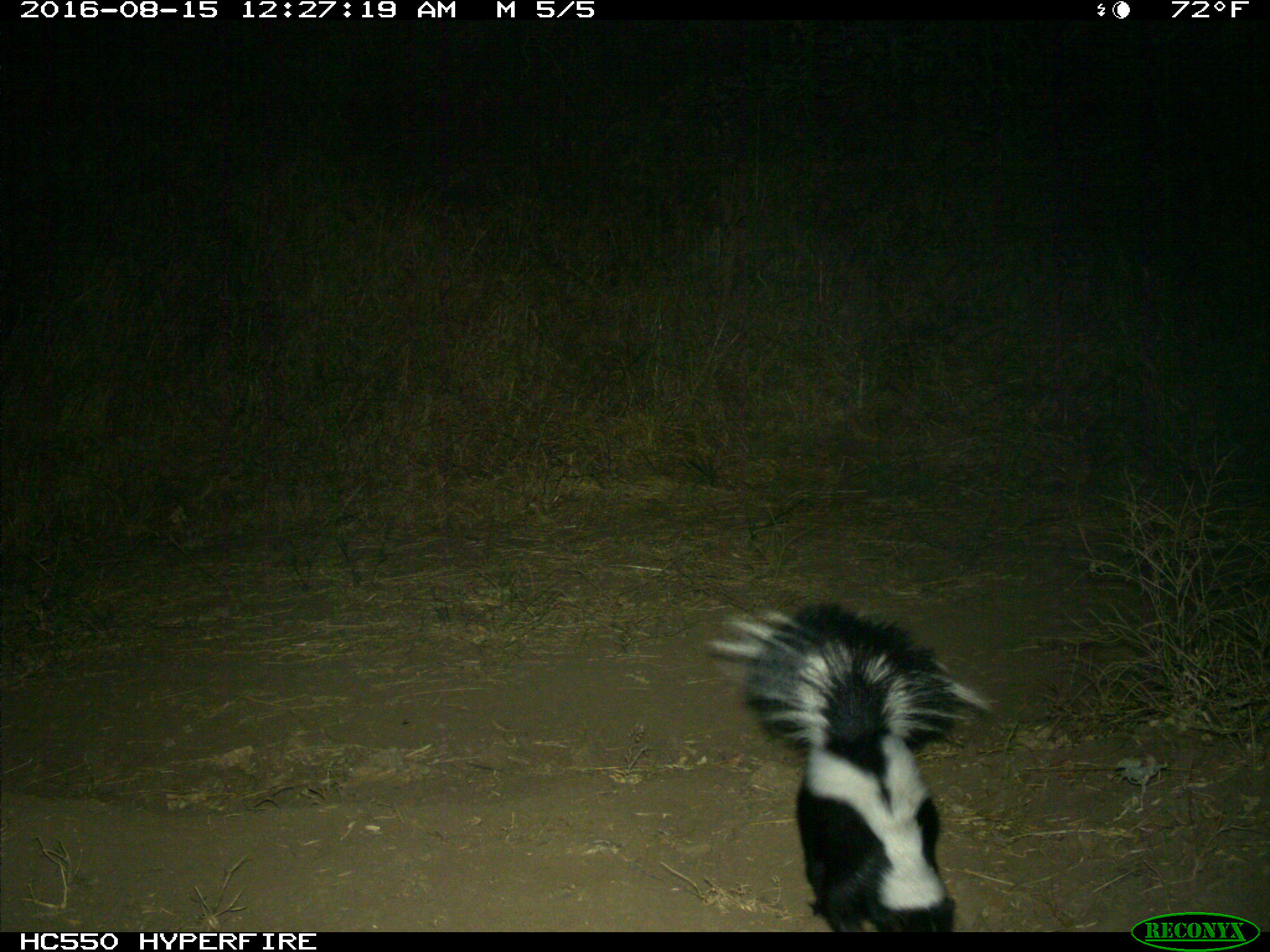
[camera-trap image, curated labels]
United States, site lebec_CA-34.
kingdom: Animalia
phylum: Chordata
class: Mammalia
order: Carnivora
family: Mephitidae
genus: Mephitis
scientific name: Mephitis mephitis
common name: striped skunk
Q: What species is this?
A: Mephitis mephitis (striped skunk).